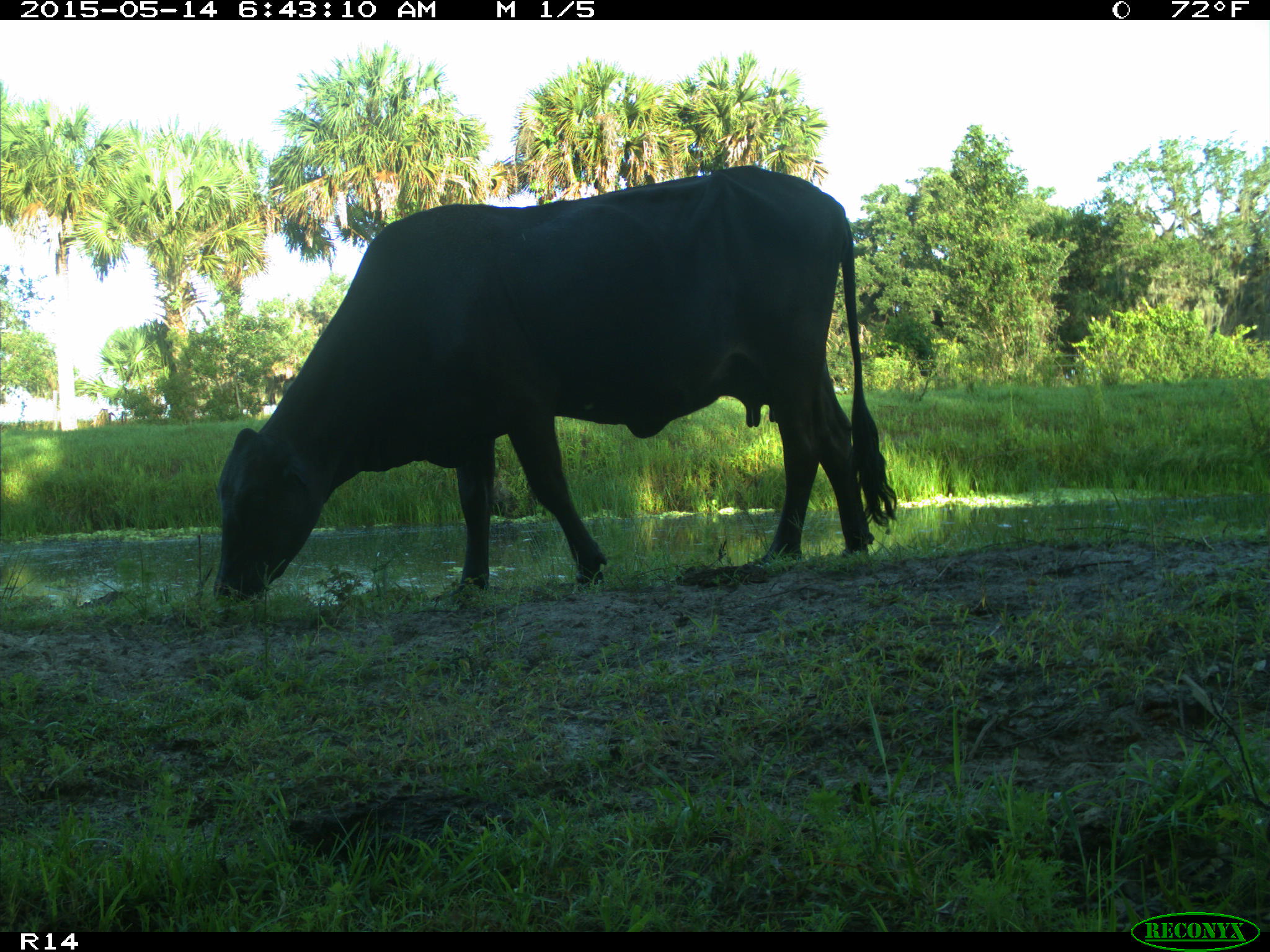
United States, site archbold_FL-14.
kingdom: Animalia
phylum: Chordata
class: Mammalia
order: Artiodactyla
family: Bovidae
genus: Bos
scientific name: Bos taurus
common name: domestic cow